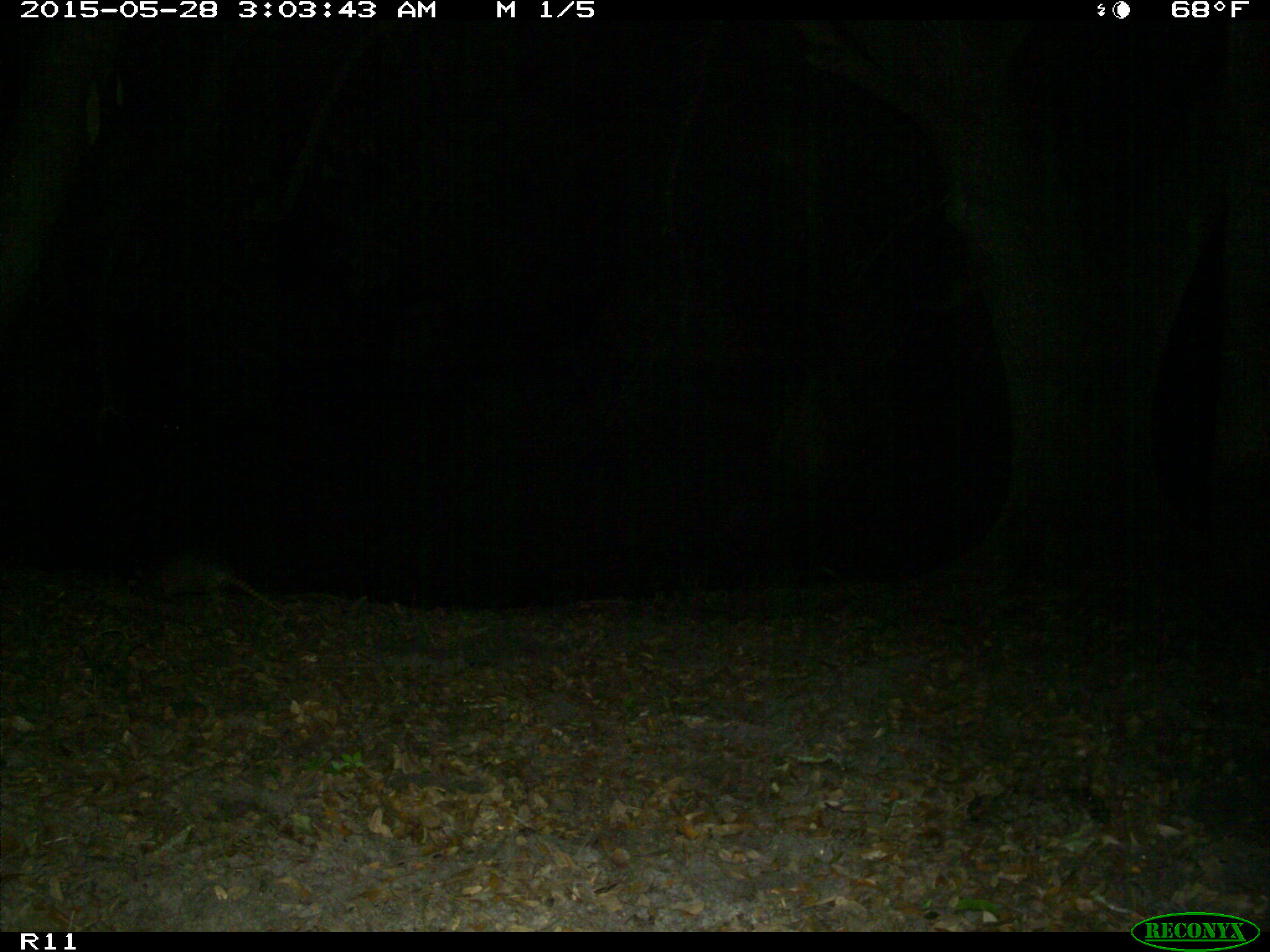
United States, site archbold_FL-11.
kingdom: Animalia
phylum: Chordata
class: Mammalia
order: Cingulata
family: Dasypodidae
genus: Dasypus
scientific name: Dasypus novemcinctus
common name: nine-banded armadillo